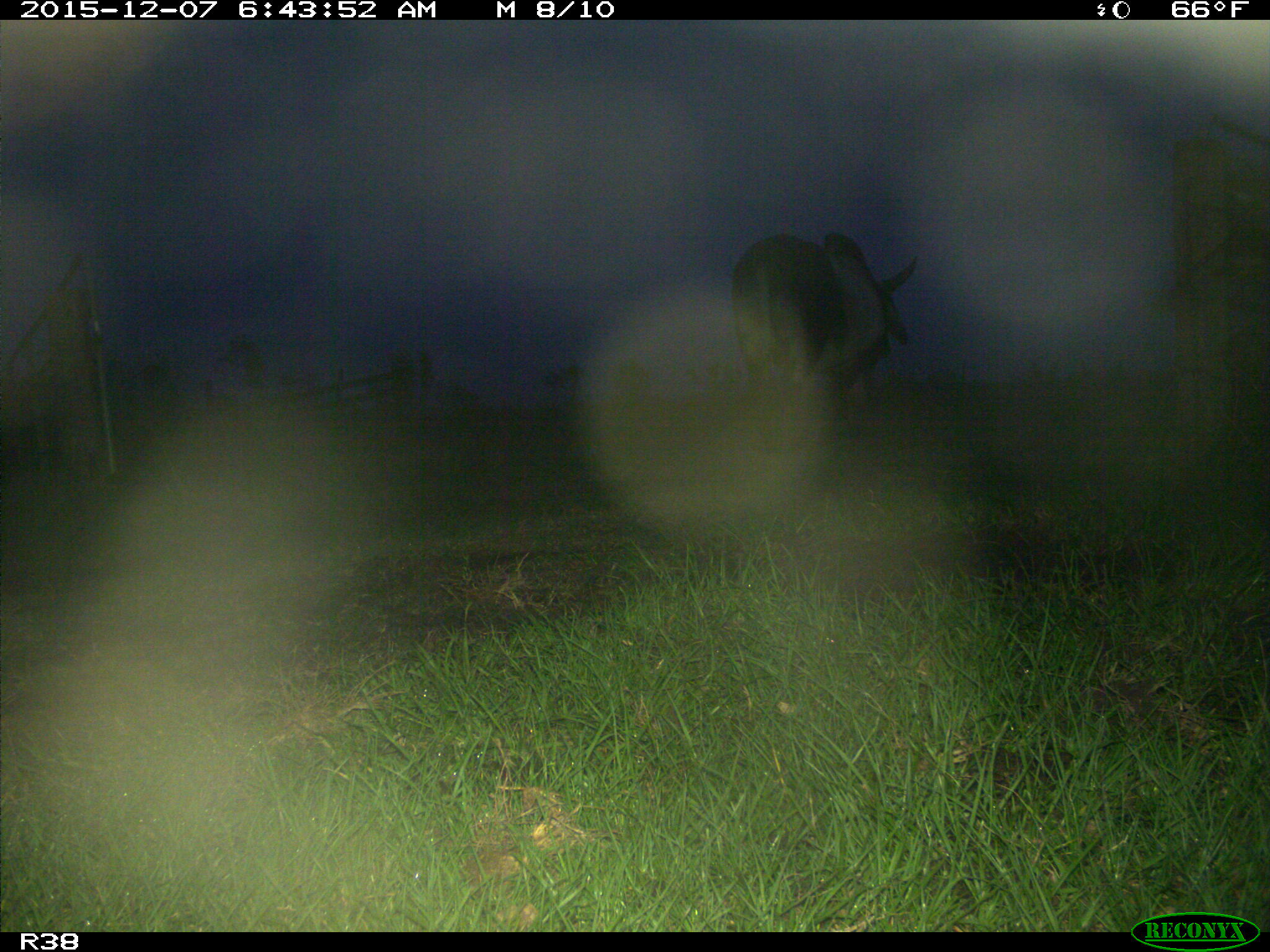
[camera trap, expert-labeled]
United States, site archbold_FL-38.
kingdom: Animalia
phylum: Chordata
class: Mammalia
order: Artiodactyla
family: Bovidae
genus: Bos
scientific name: Bos taurus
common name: domestic cow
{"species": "Bos taurus (domestic cow)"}